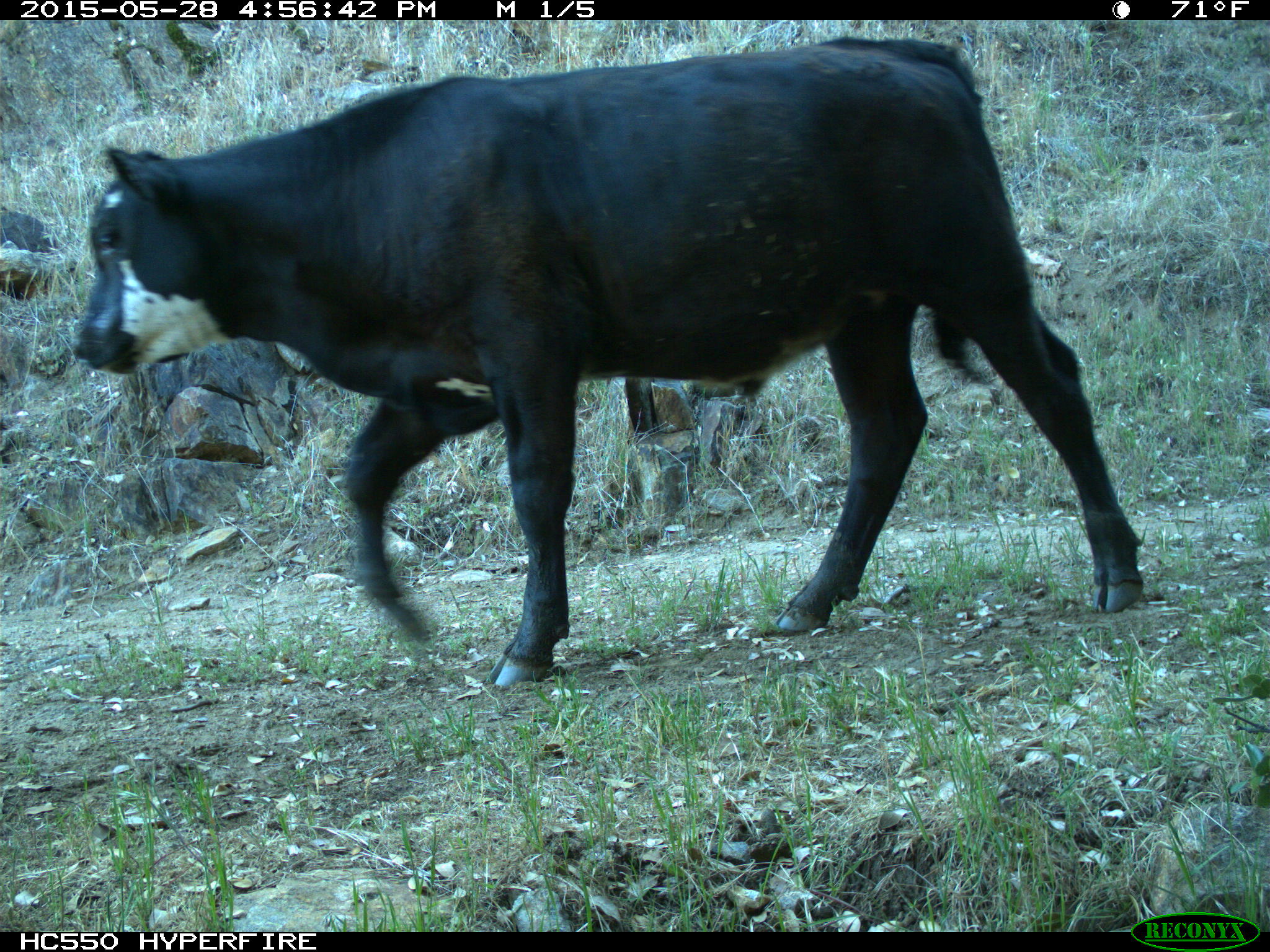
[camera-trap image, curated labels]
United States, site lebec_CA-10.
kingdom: Animalia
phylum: Chordata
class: Mammalia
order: Artiodactyla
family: Bovidae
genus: Bos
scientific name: Bos taurus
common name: domestic cow